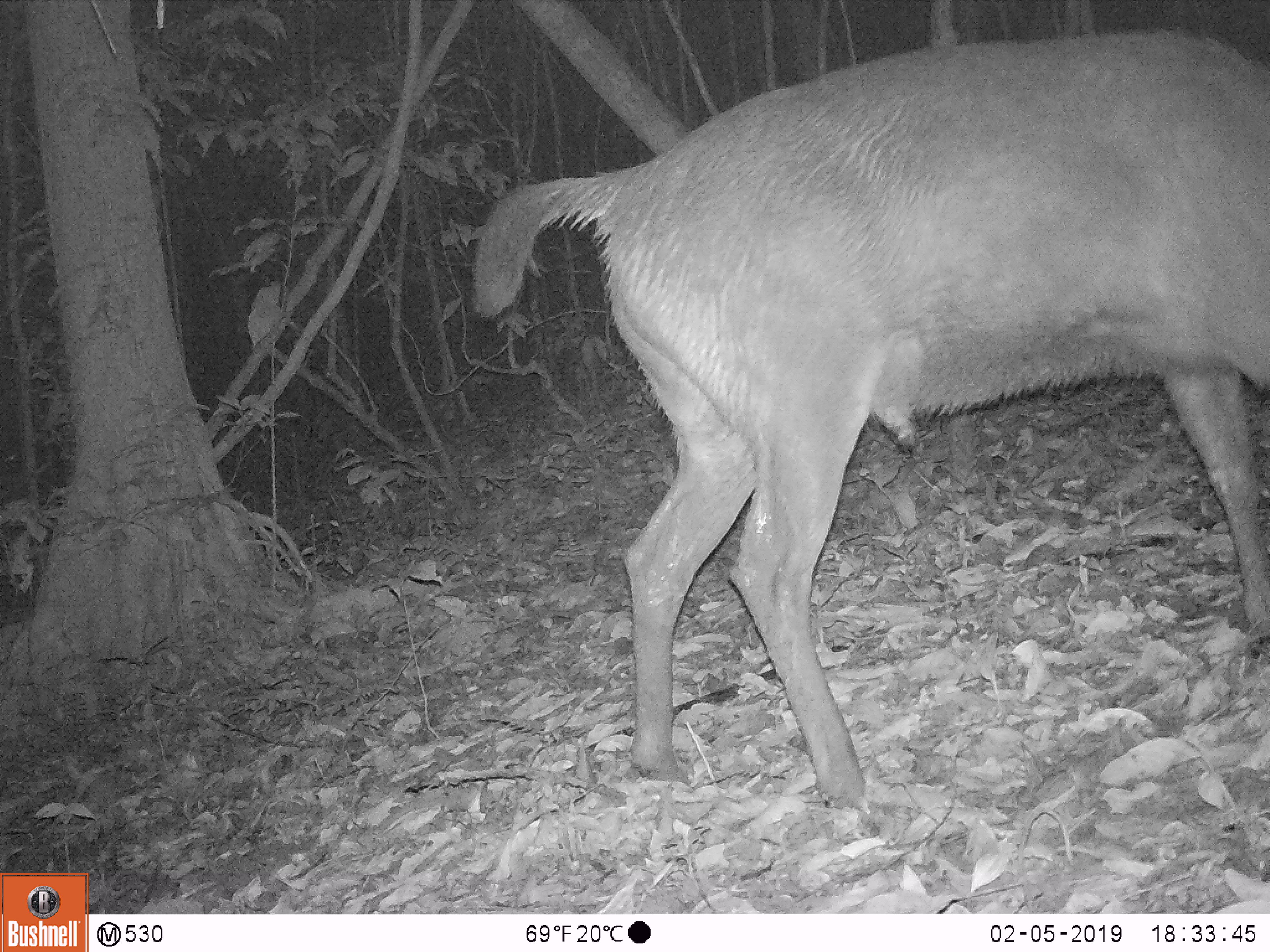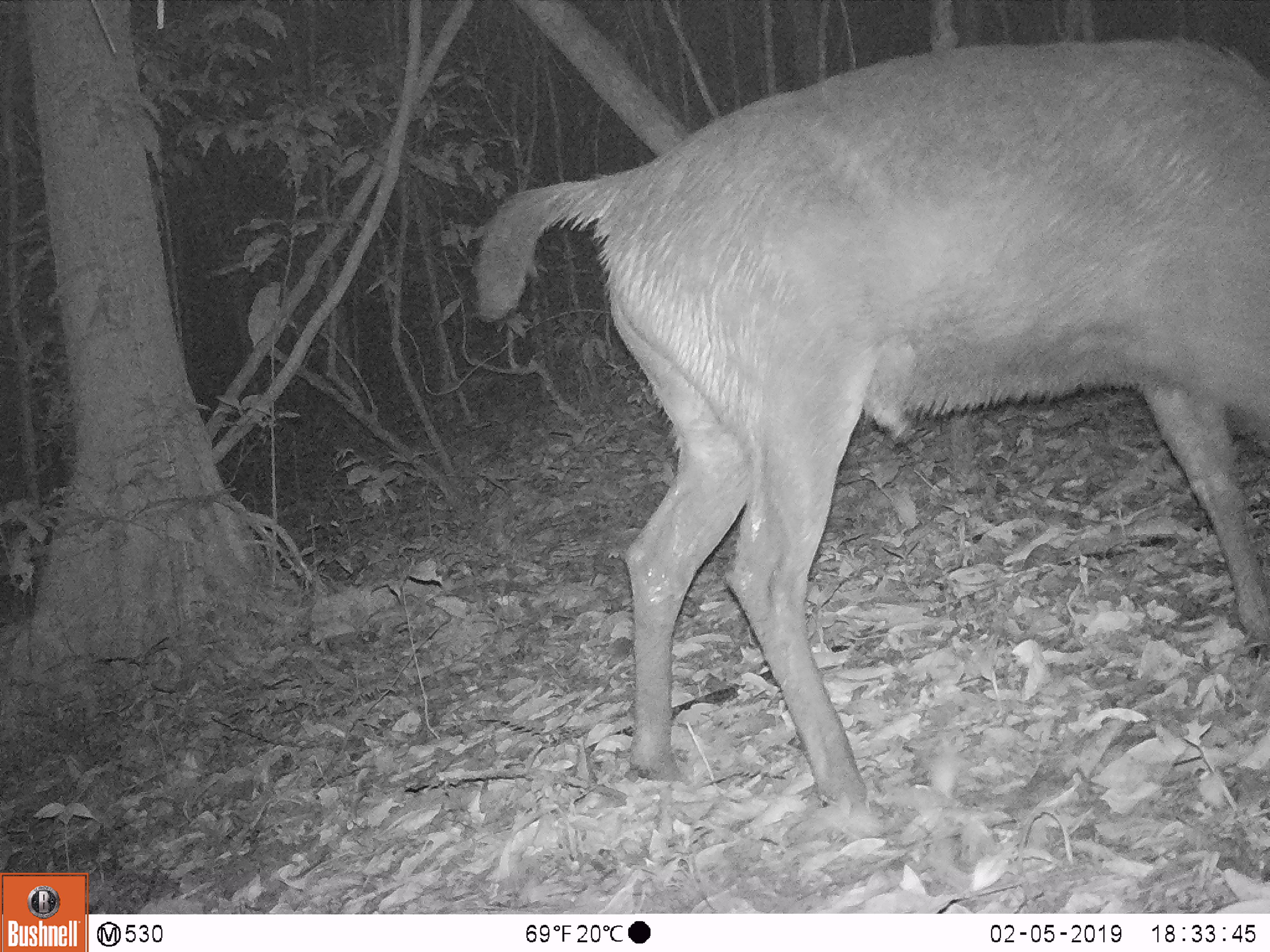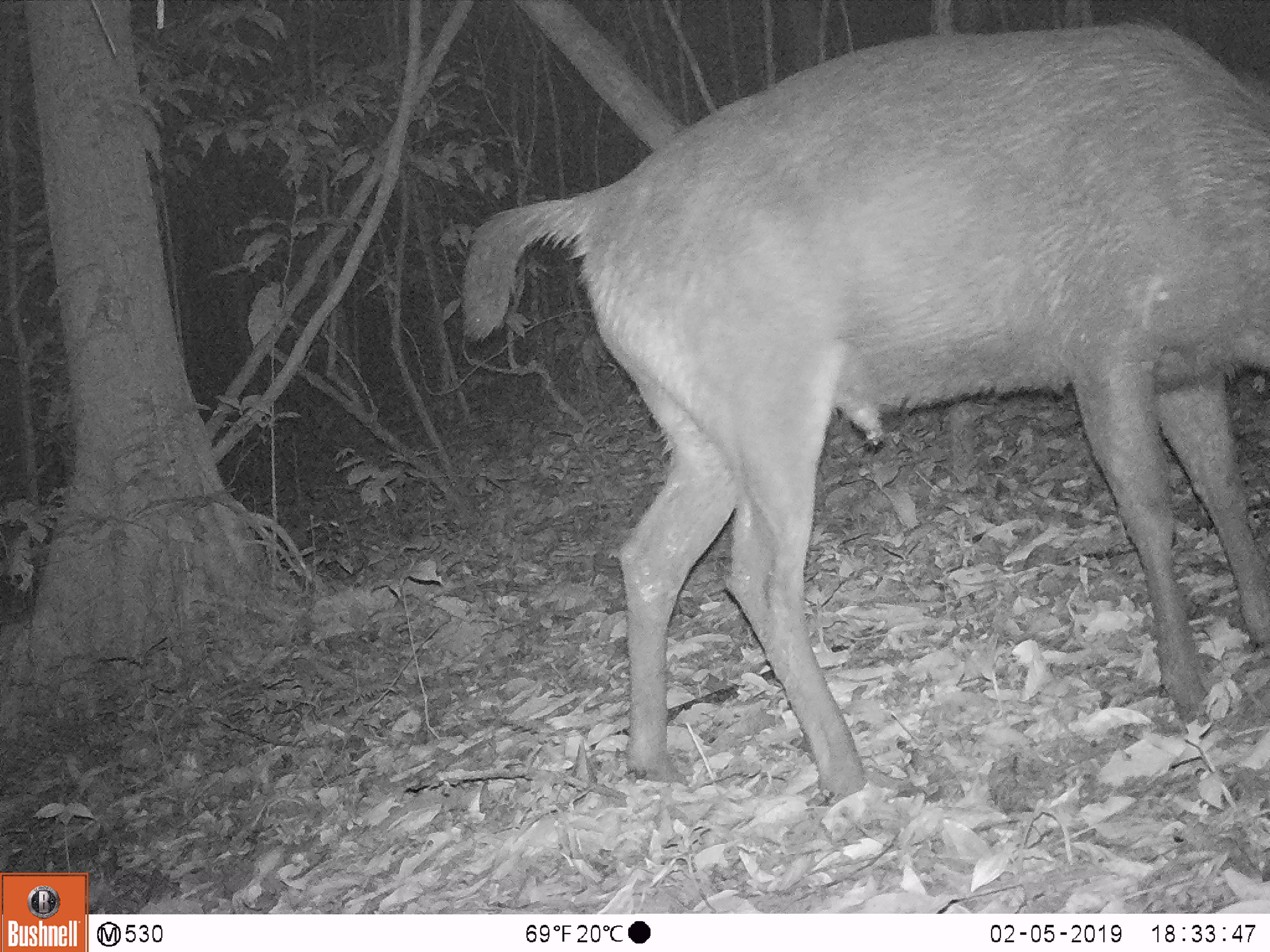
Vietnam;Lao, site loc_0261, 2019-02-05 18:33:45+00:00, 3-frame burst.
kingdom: Animalia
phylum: Chordata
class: Mammalia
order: Artiodactyla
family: Cervidae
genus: Rusa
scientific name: Rusa unicolor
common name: sambar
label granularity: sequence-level